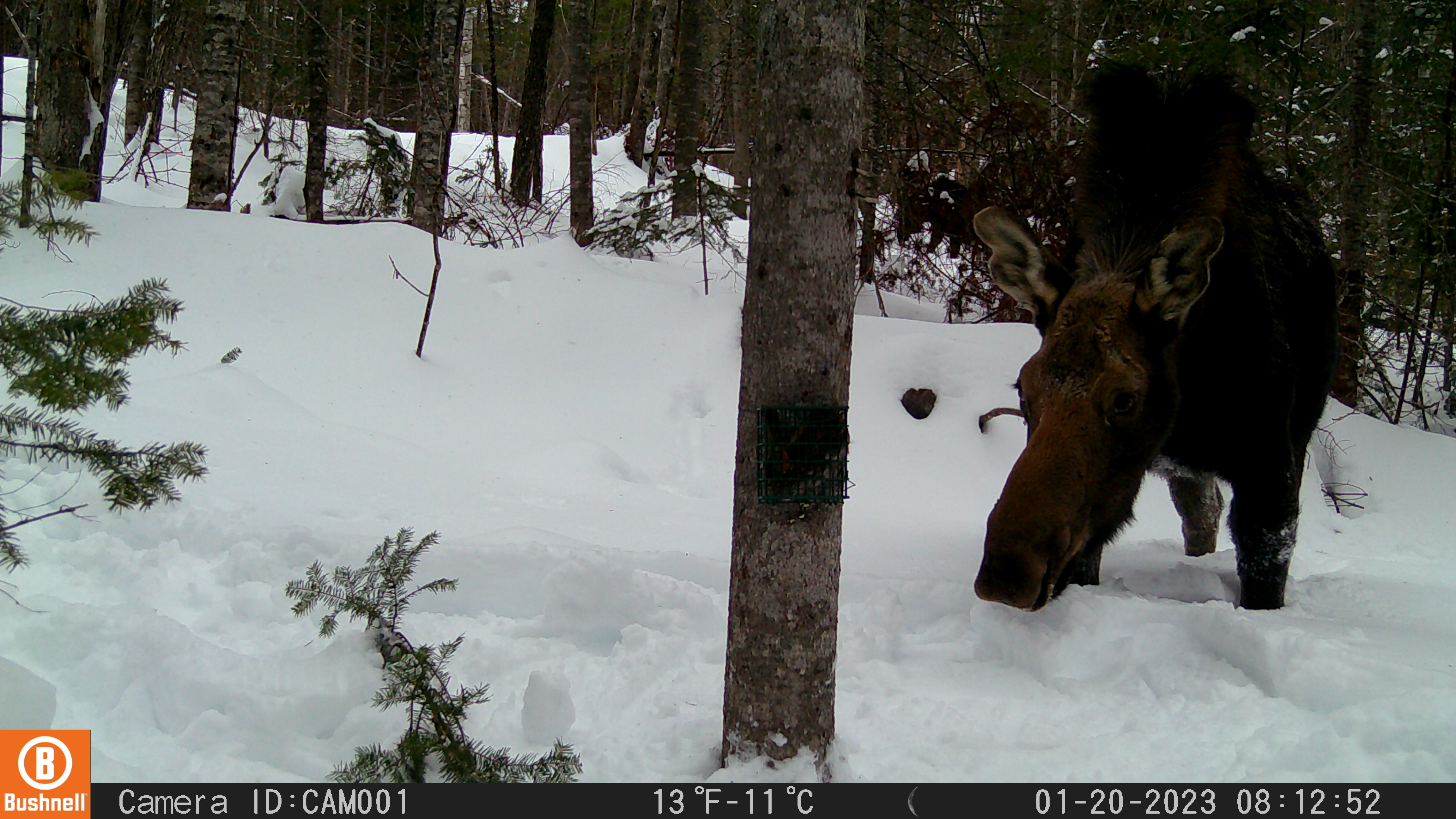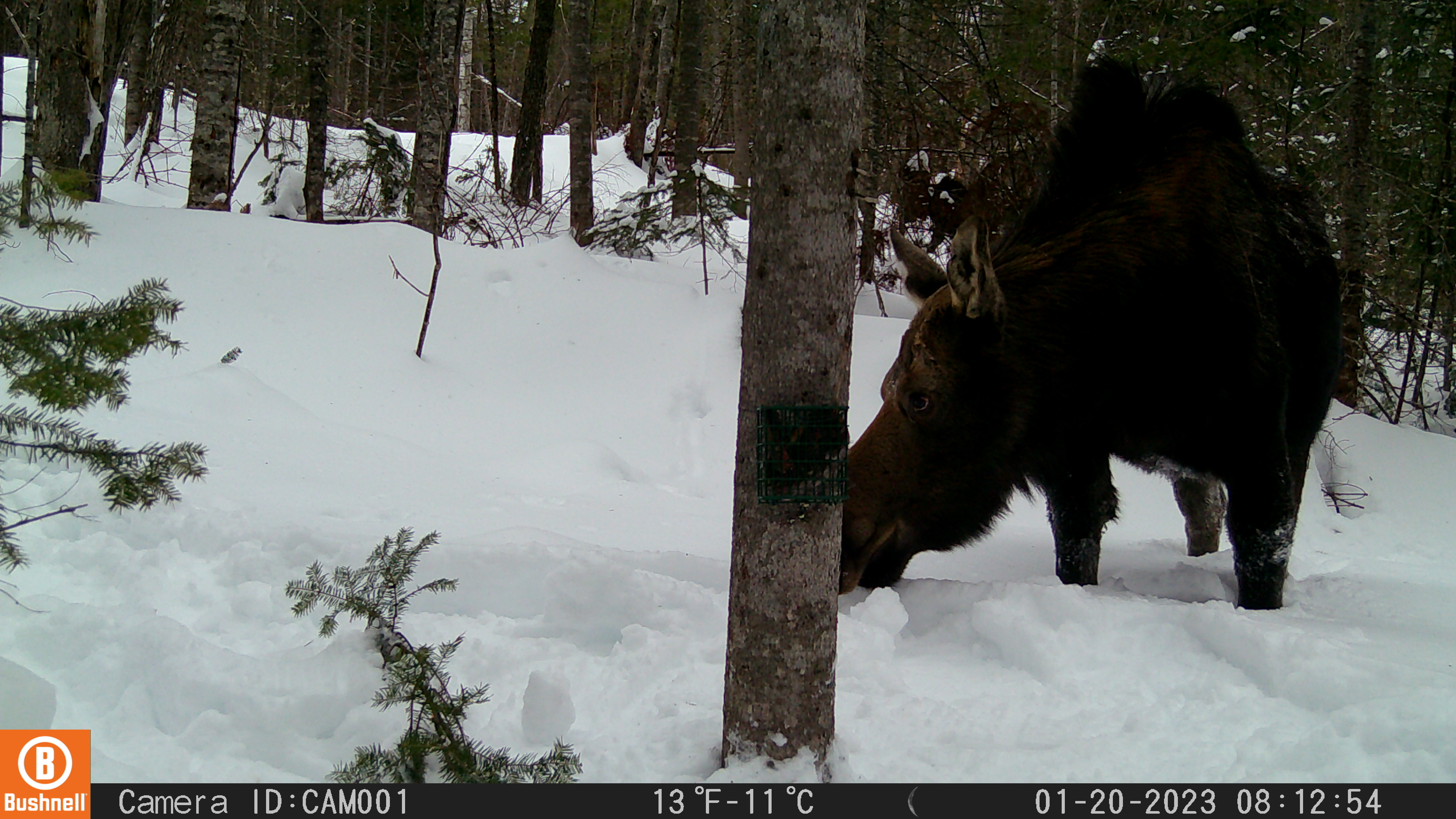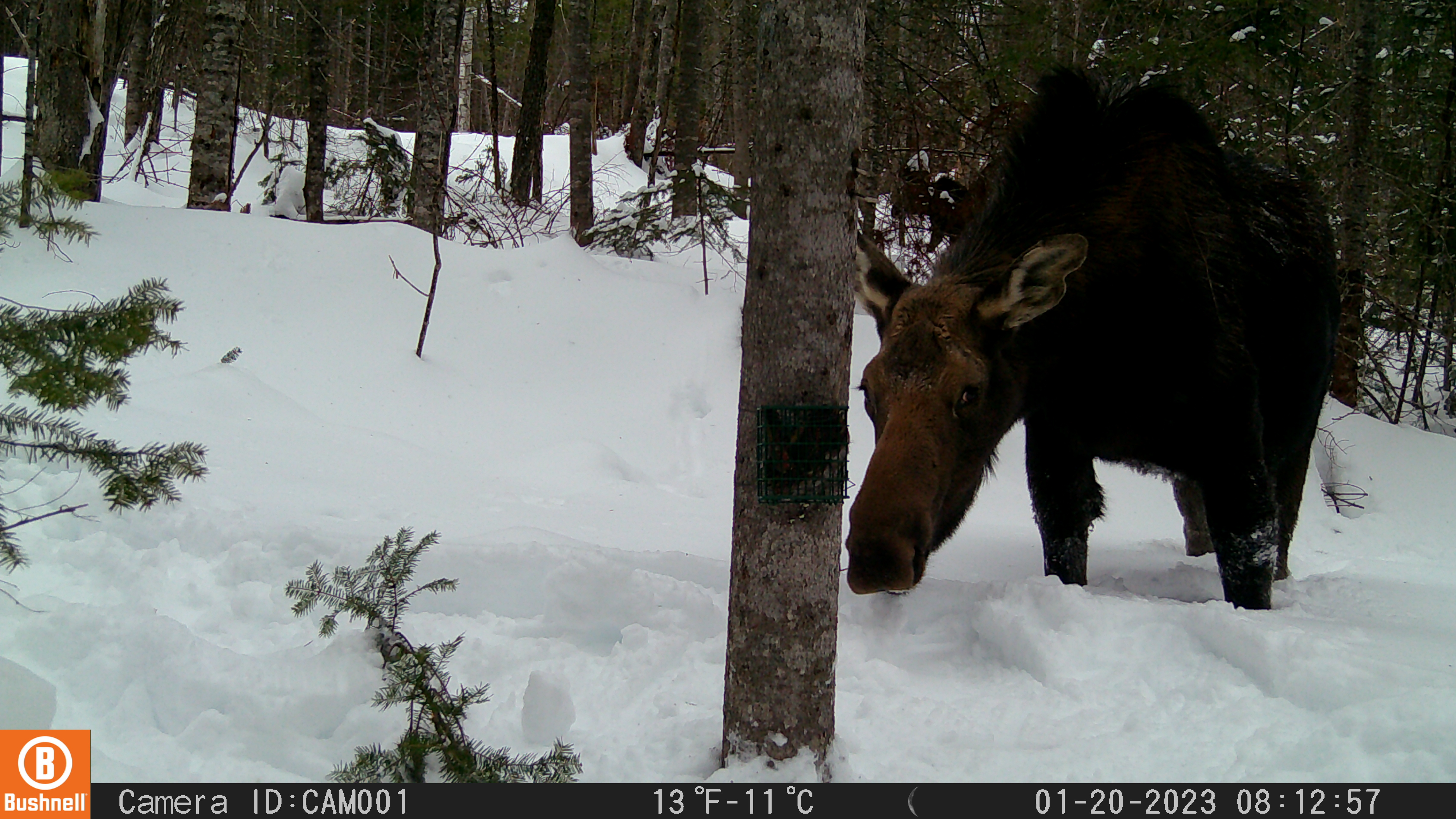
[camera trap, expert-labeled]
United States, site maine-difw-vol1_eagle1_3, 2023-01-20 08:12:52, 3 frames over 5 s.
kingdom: Animalia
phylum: Chordata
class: Mammalia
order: Artiodactyla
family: Cervidae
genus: Alces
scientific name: Alces alces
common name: moose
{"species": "moose (Alces alces)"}